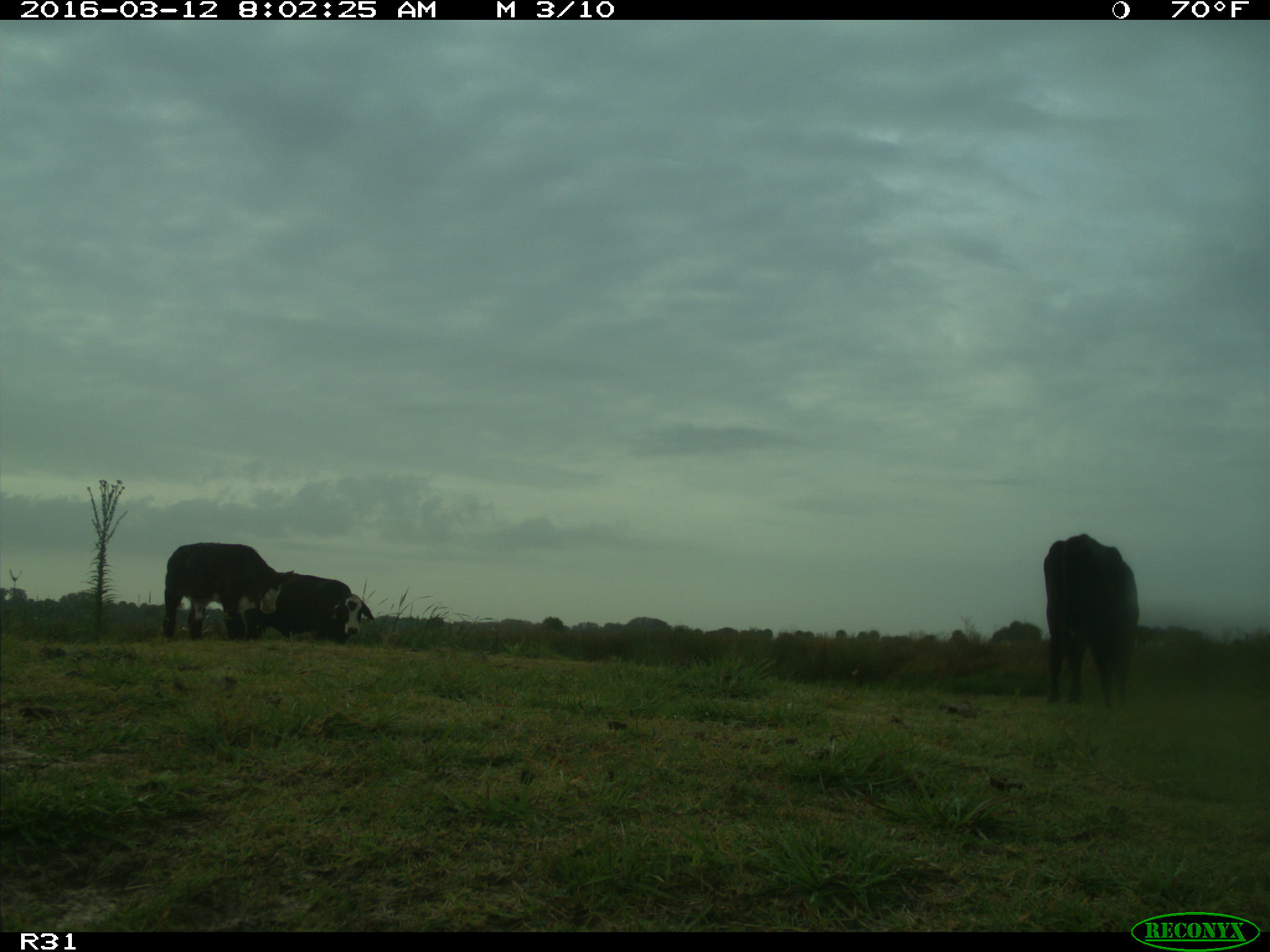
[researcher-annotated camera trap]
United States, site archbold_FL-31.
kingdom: Animalia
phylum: Chordata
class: Mammalia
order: Artiodactyla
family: Bovidae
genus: Bos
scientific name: Bos taurus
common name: domestic cow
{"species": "Bos taurus (domestic cow)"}